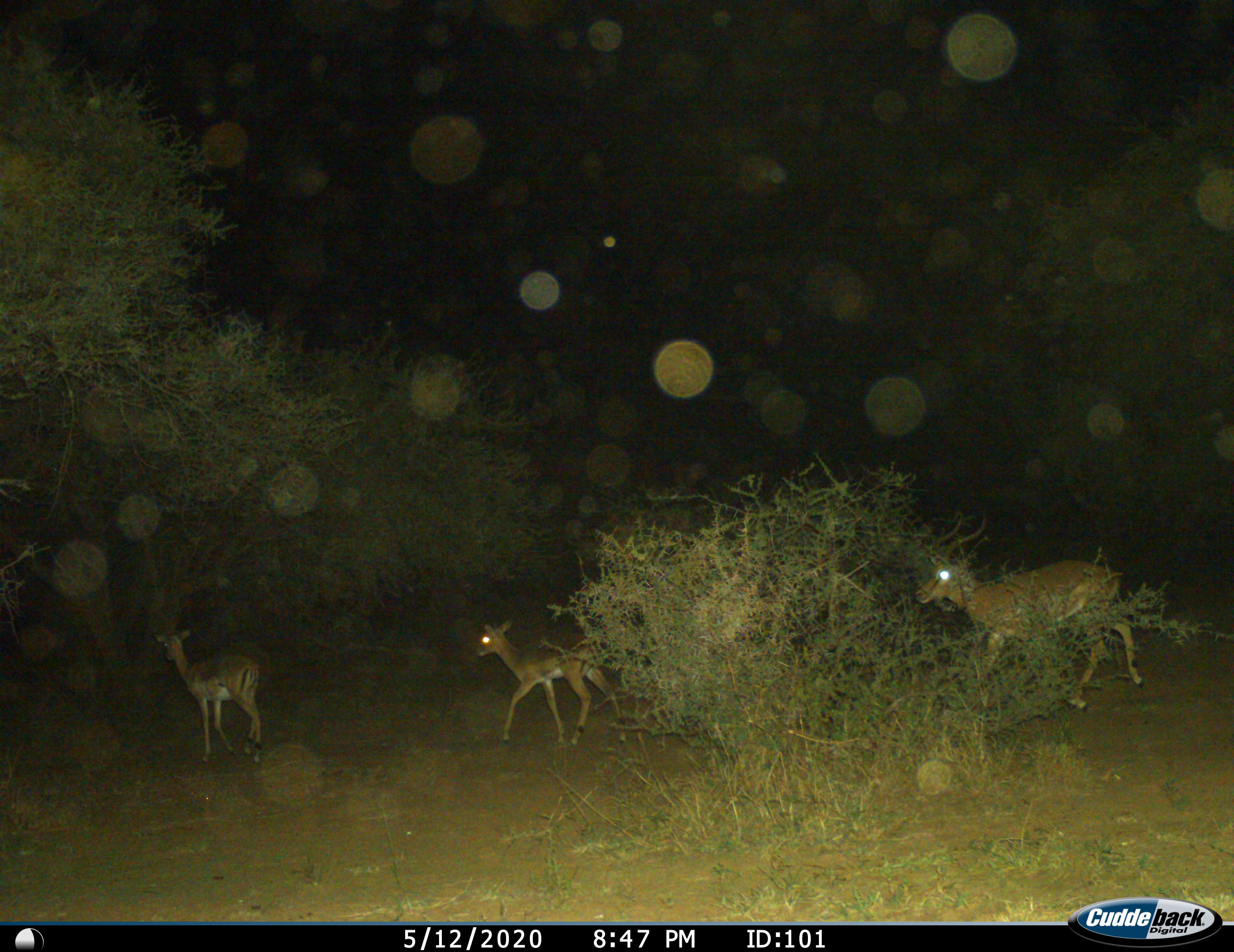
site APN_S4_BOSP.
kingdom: Animalia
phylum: Chordata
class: Mammalia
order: Artiodactyla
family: Bovidae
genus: Aepyceros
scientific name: Aepyceros melampus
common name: impala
Impala (Aepyceros melampus), count 3. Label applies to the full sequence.